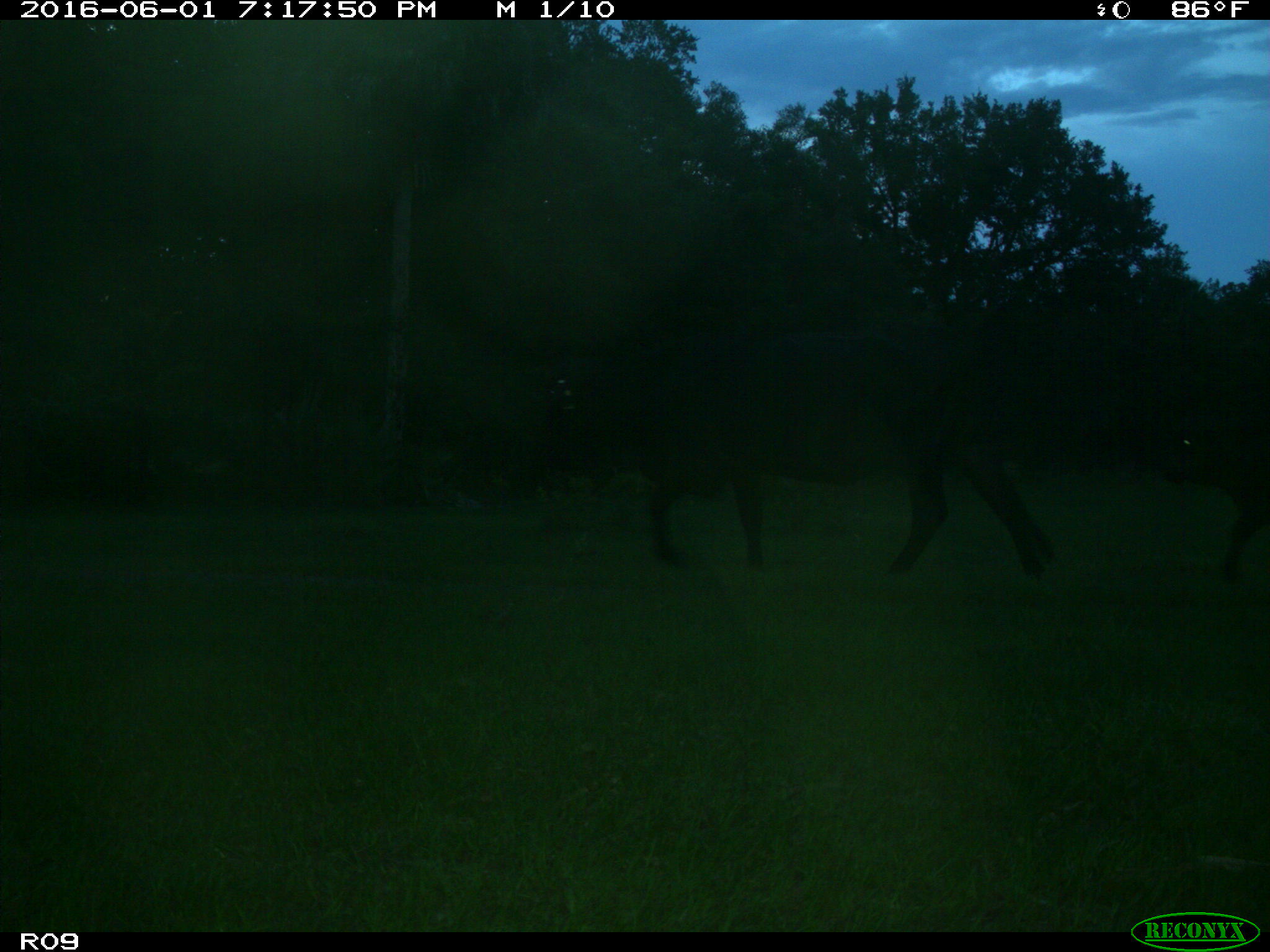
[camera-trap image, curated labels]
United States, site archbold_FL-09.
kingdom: Animalia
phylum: Chordata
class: Mammalia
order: Artiodactyla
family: Bovidae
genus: Bos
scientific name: Bos taurus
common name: domestic cow